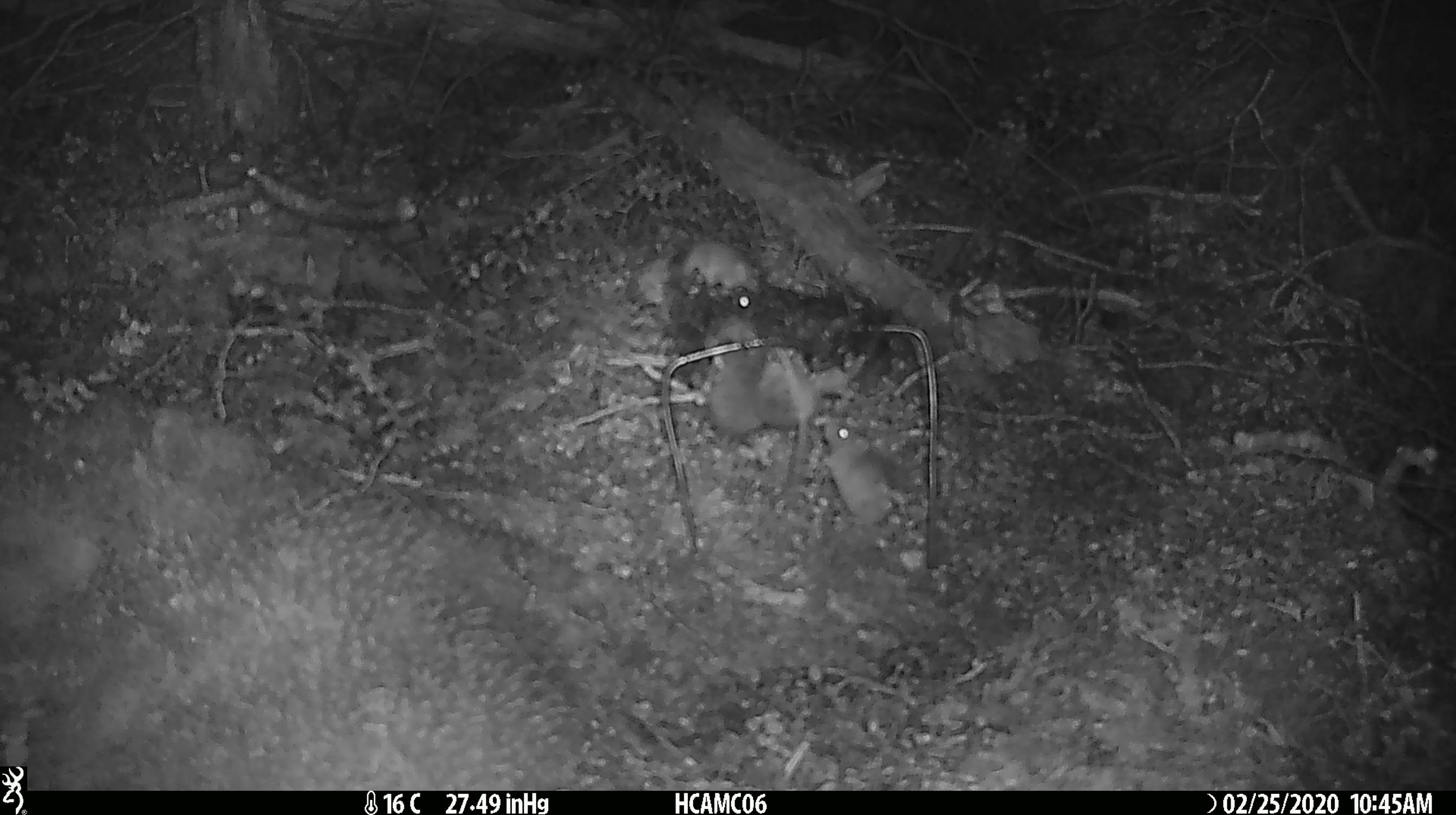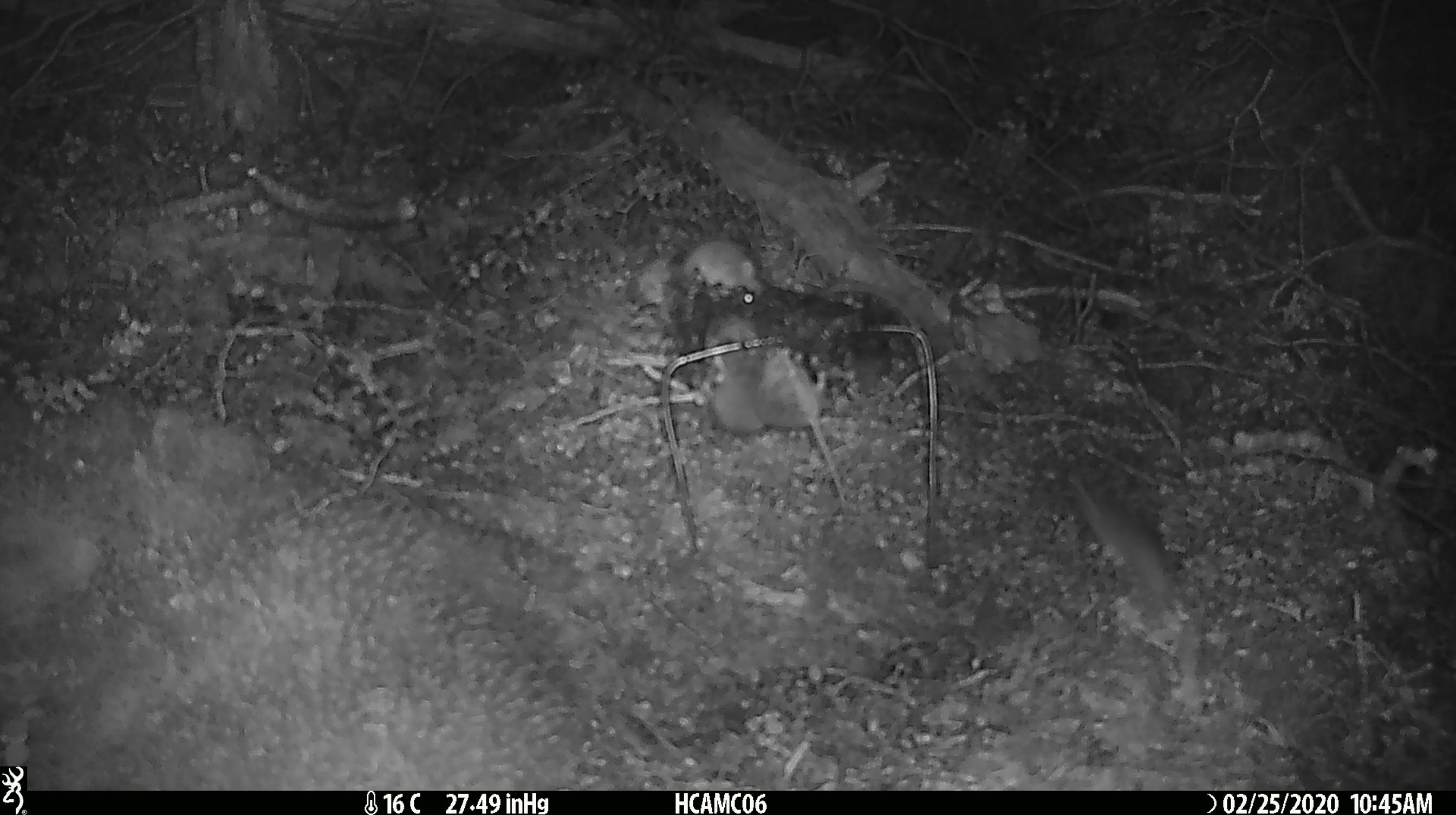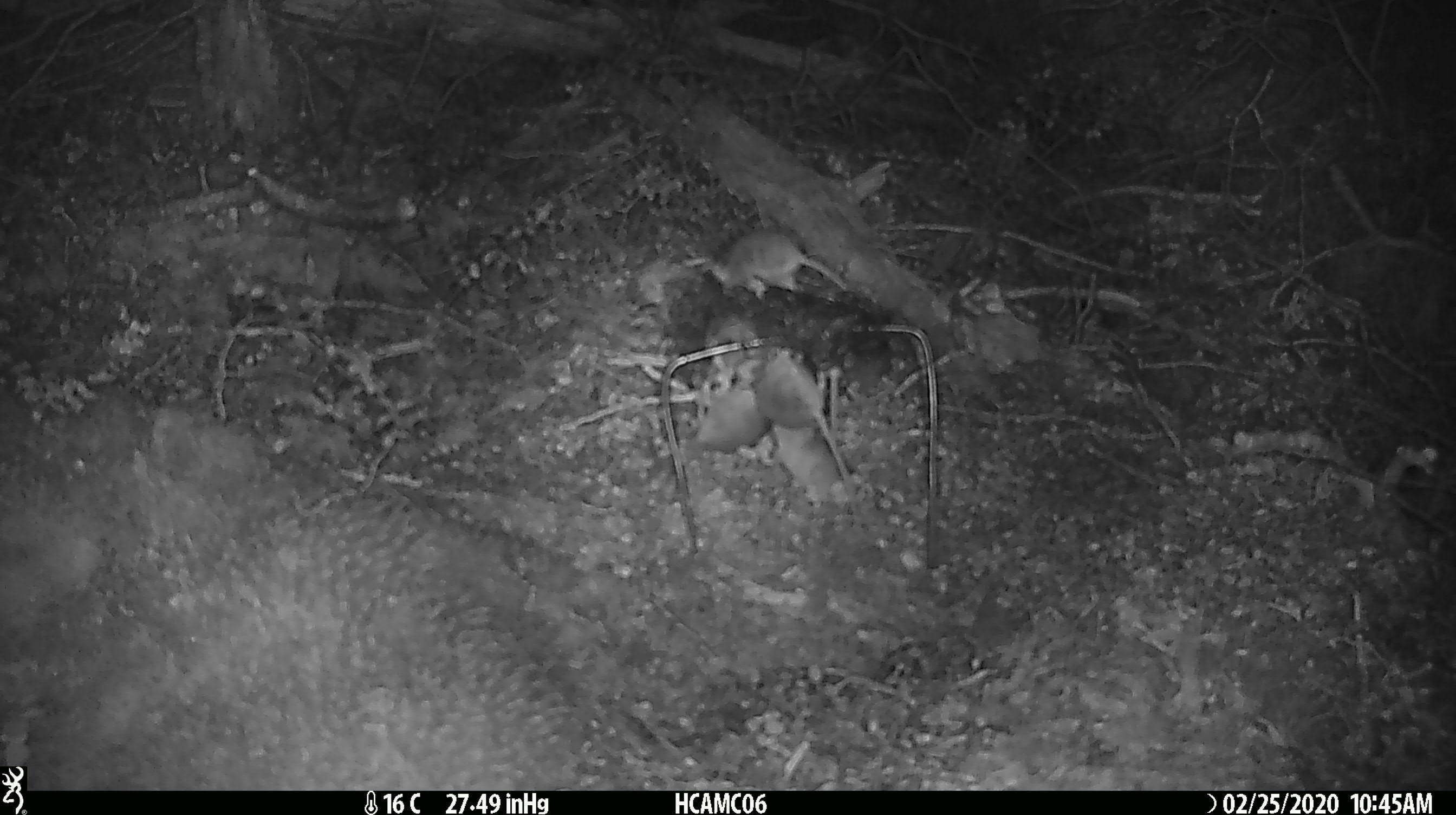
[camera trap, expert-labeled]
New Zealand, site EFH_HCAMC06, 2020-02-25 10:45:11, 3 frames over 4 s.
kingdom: Animalia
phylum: Chordata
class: Mammalia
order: Rodentia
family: Muridae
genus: Mus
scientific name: Mus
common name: mouse